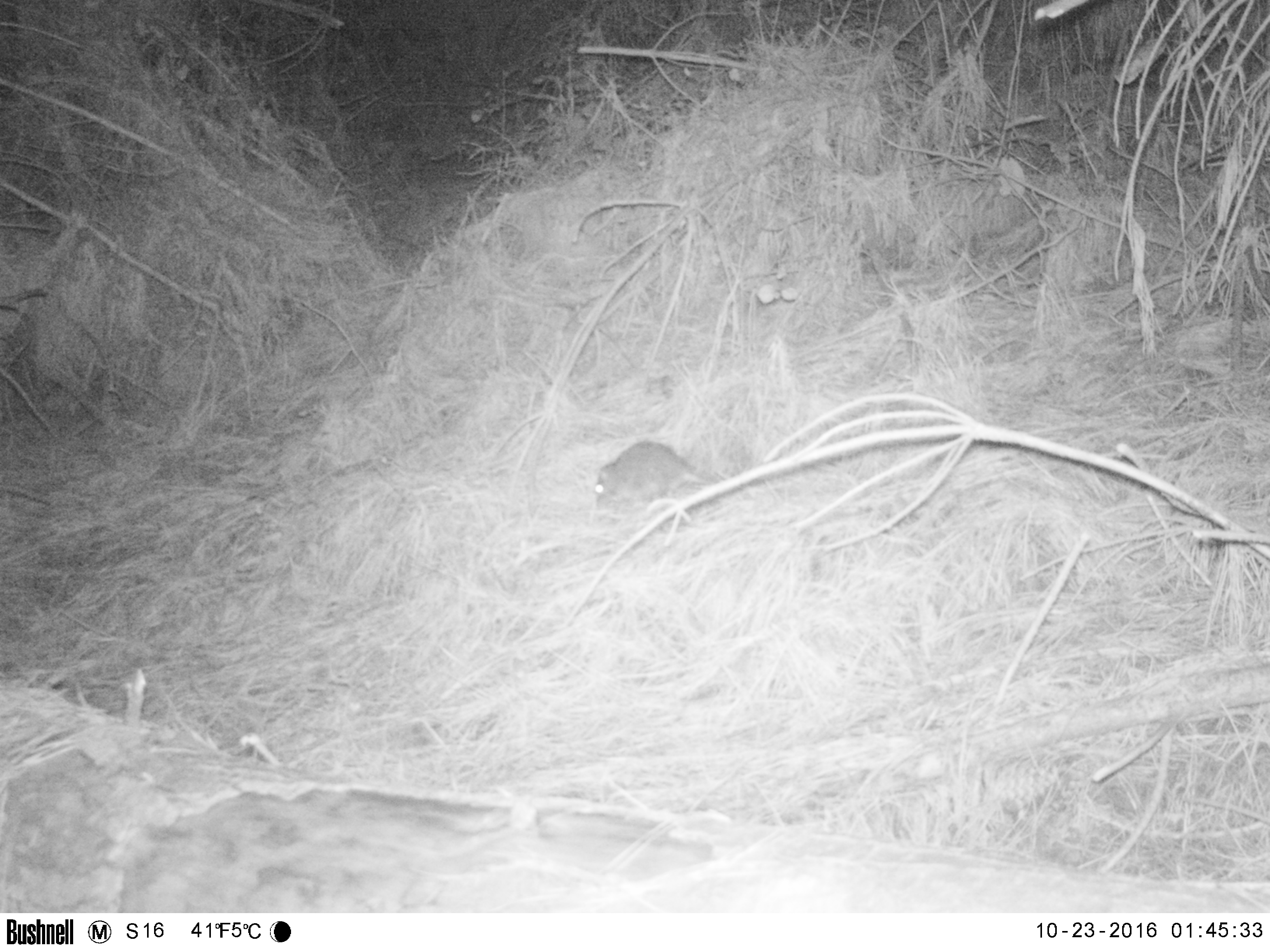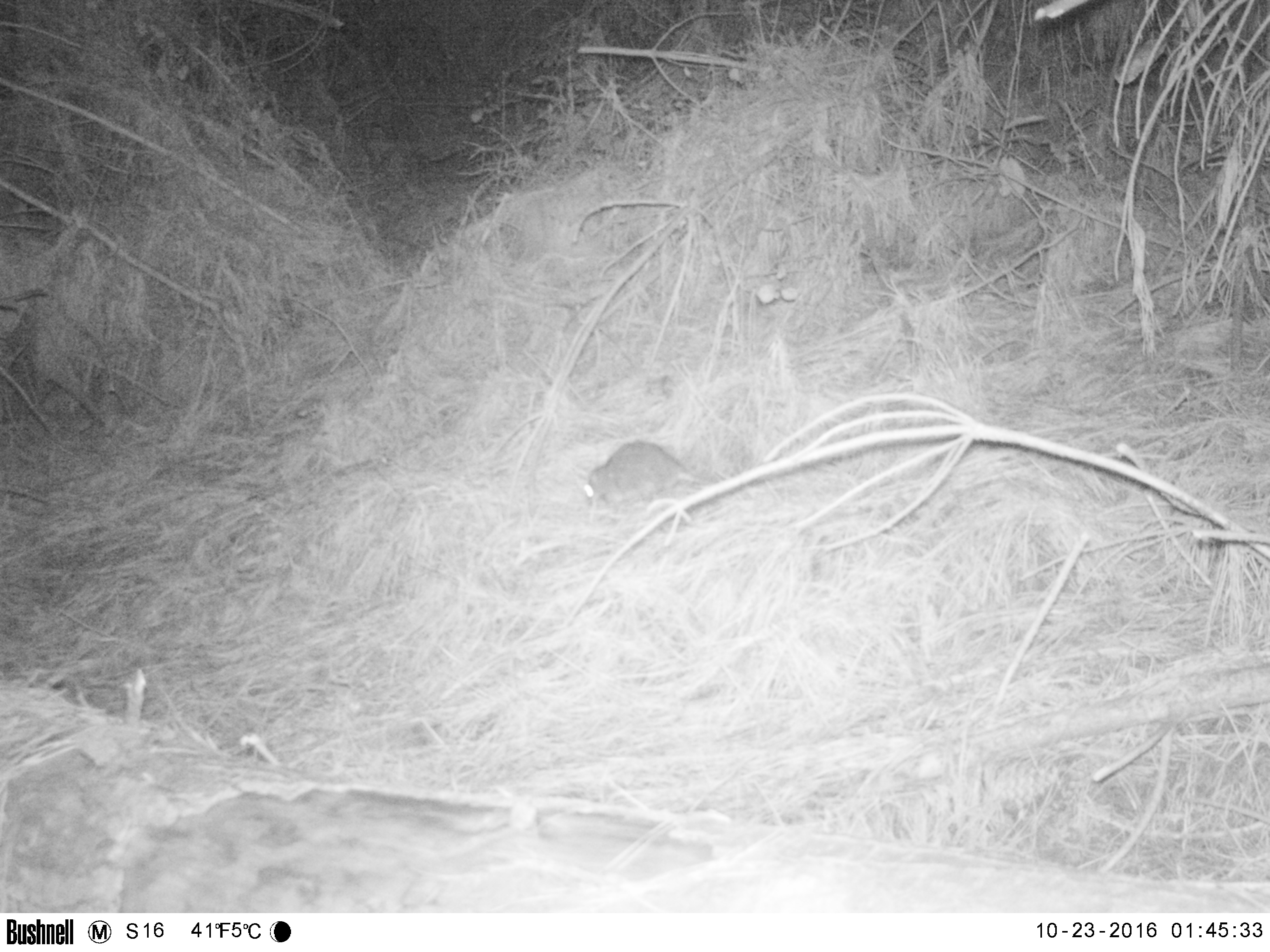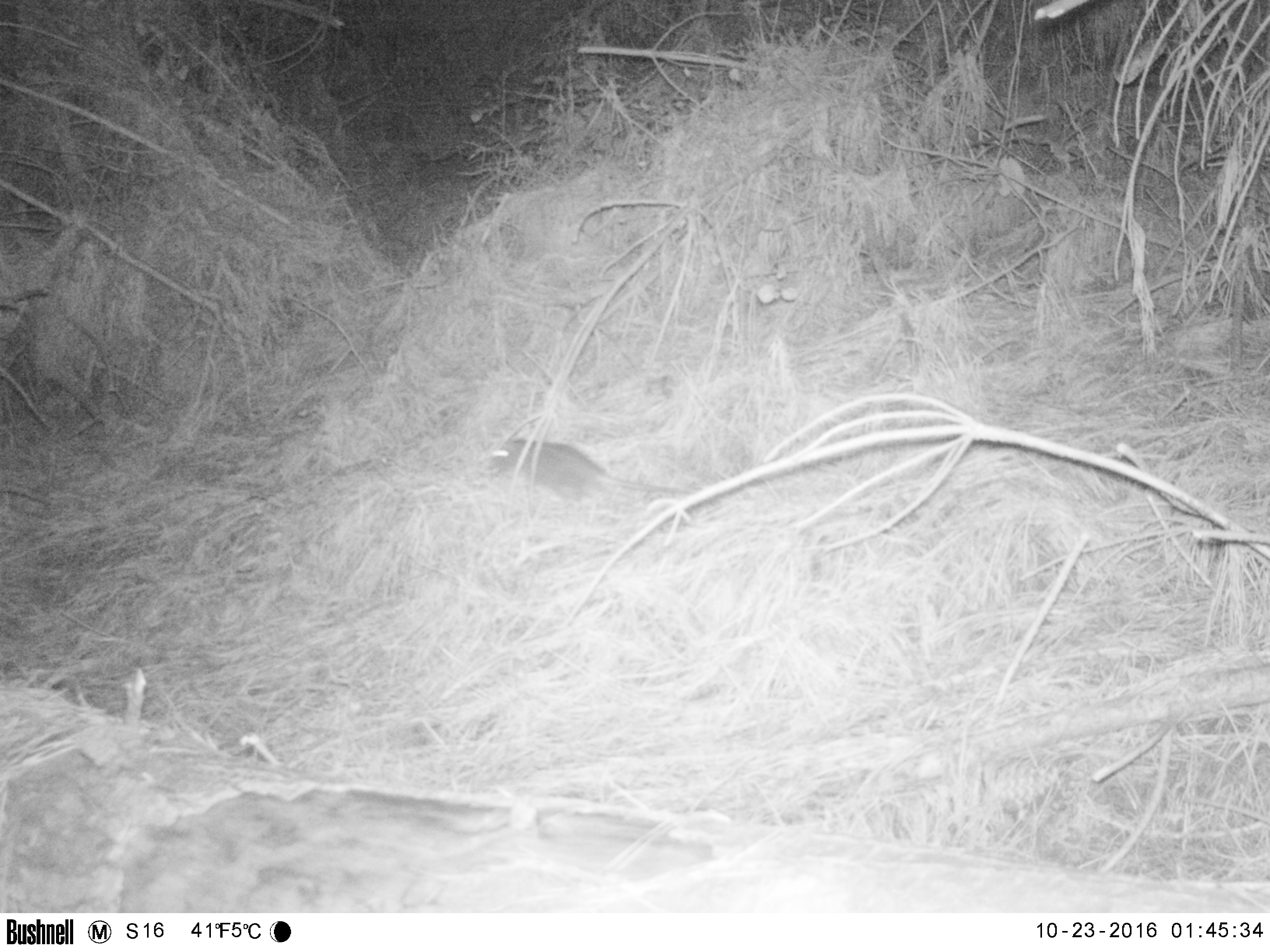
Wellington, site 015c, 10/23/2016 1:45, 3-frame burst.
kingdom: Animalia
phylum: Chordata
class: Mammalia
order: Rodentia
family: Muridae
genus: Rattus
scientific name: Rattus norvegicus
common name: norway rat